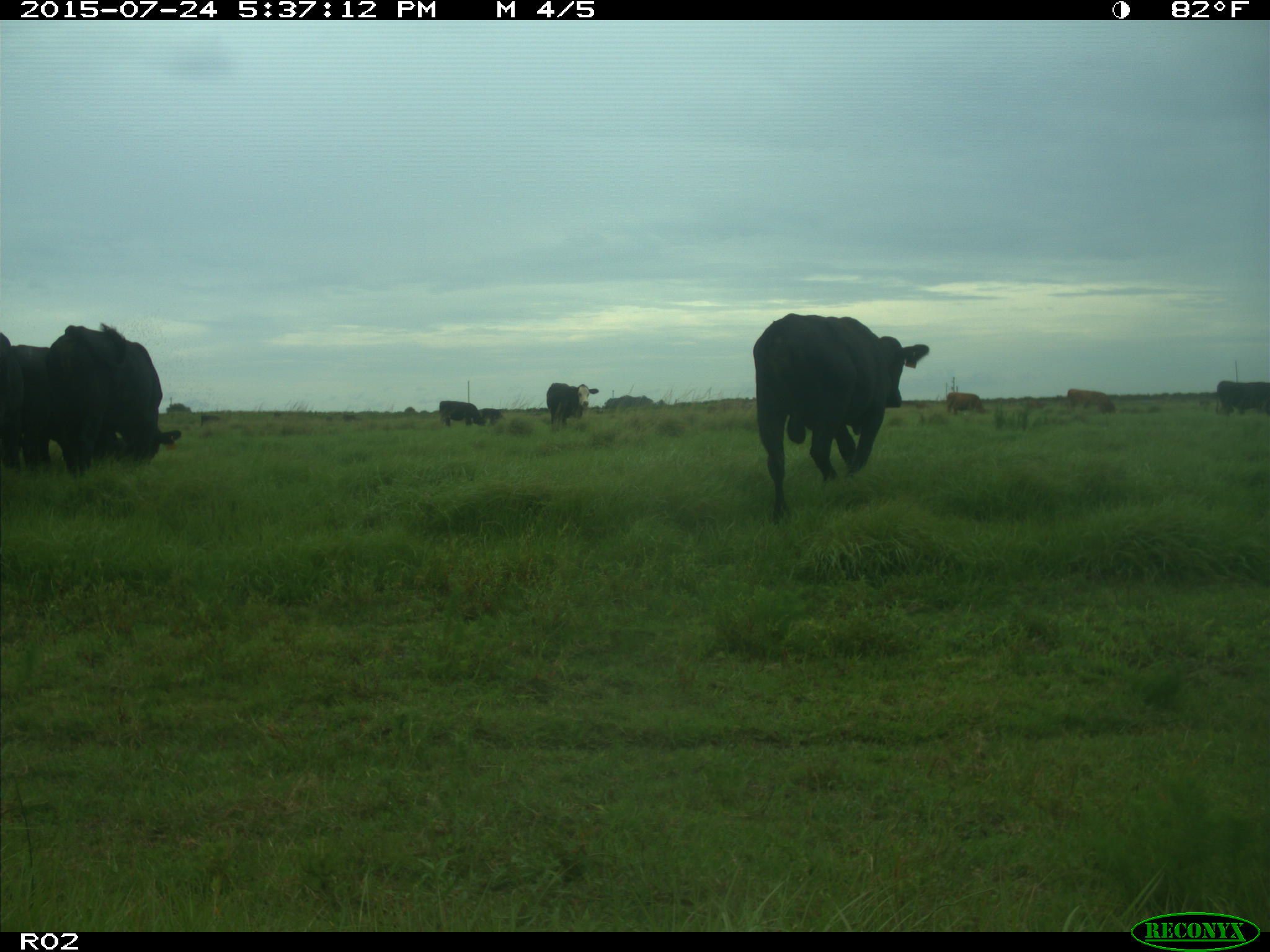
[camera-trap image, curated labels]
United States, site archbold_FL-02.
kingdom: Animalia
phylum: Chordata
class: Mammalia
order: Artiodactyla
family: Bovidae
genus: Bos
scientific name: Bos taurus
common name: domestic cow